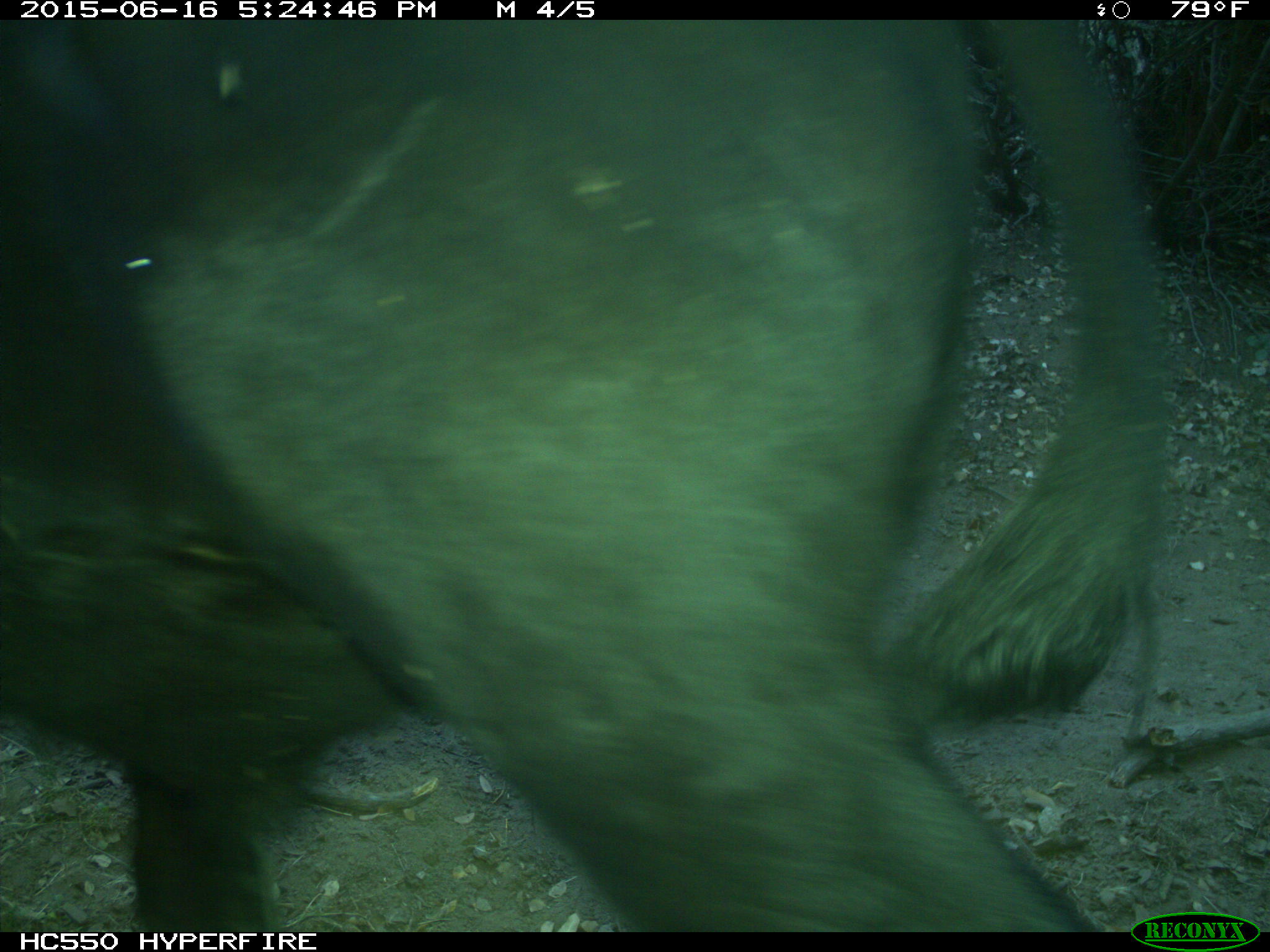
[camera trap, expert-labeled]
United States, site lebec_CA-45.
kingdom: Animalia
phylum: Chordata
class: Mammalia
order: Artiodactyla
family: Bovidae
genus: Bos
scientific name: Bos taurus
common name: domestic cow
Bos taurus (domestic cow).